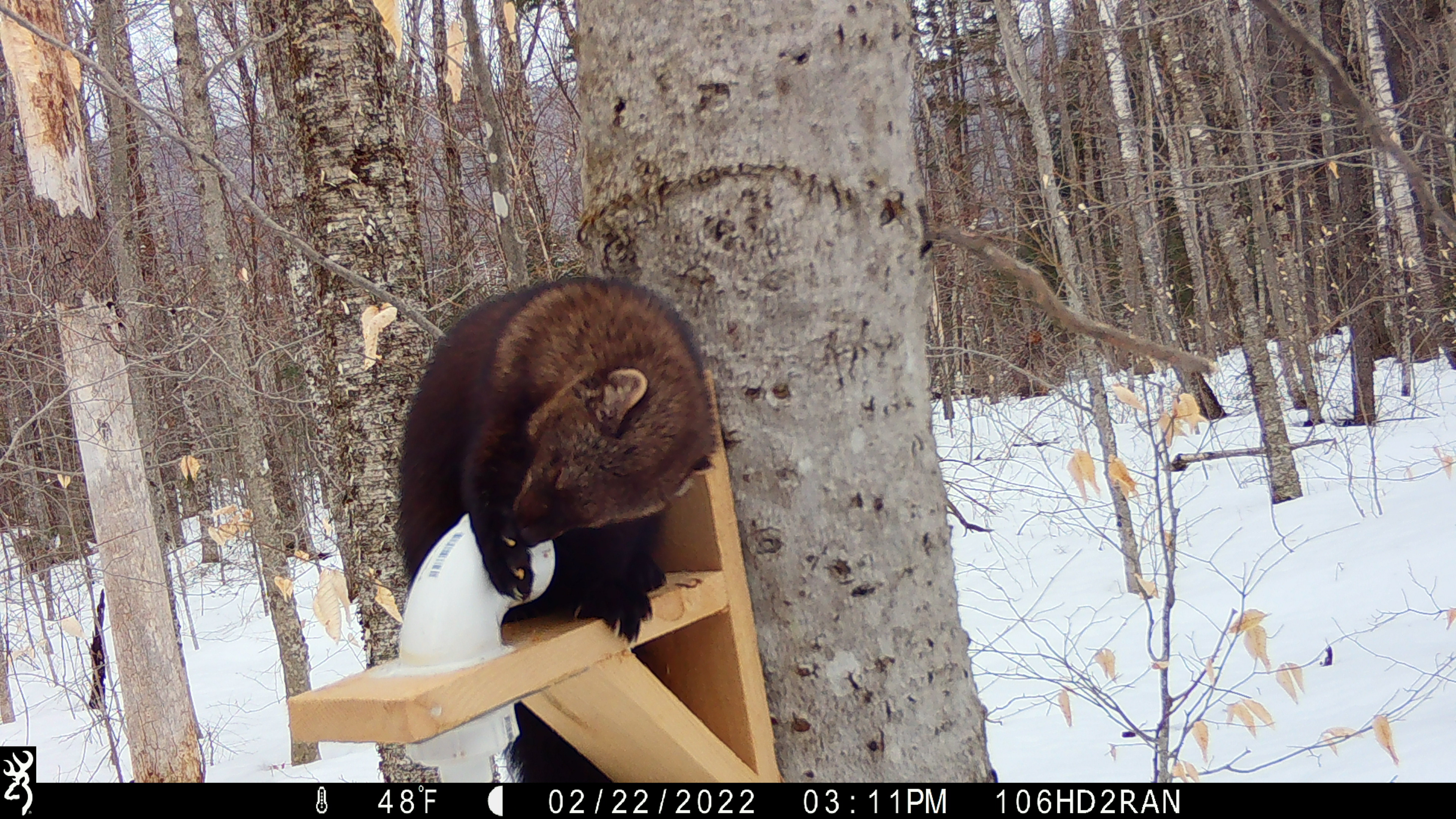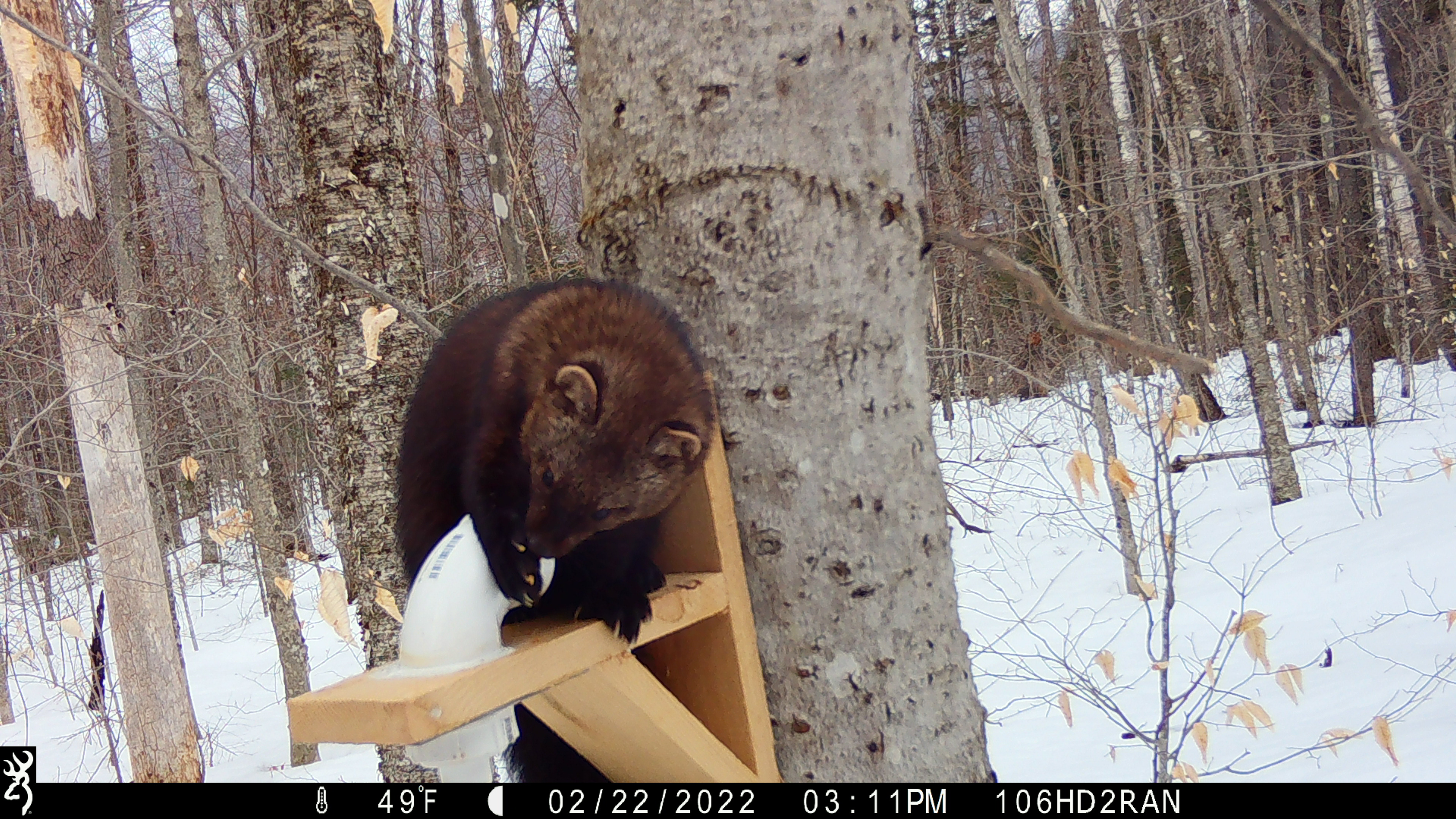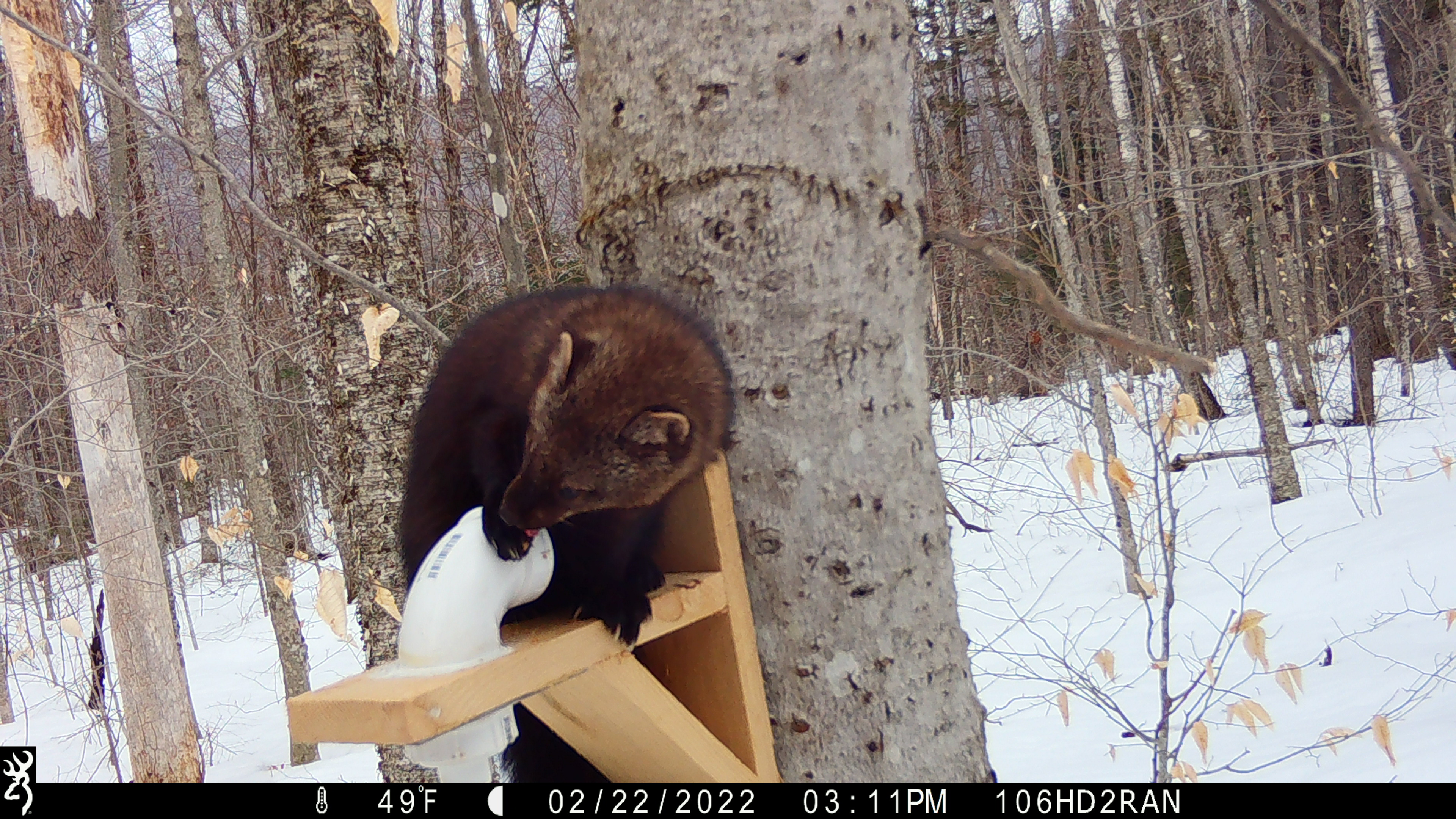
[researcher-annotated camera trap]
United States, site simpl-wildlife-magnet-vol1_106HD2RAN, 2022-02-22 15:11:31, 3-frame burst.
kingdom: Animalia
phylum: Chordata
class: Mammalia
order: Carnivora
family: Mustelidae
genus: Pekania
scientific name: Pekania pennanti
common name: fisher